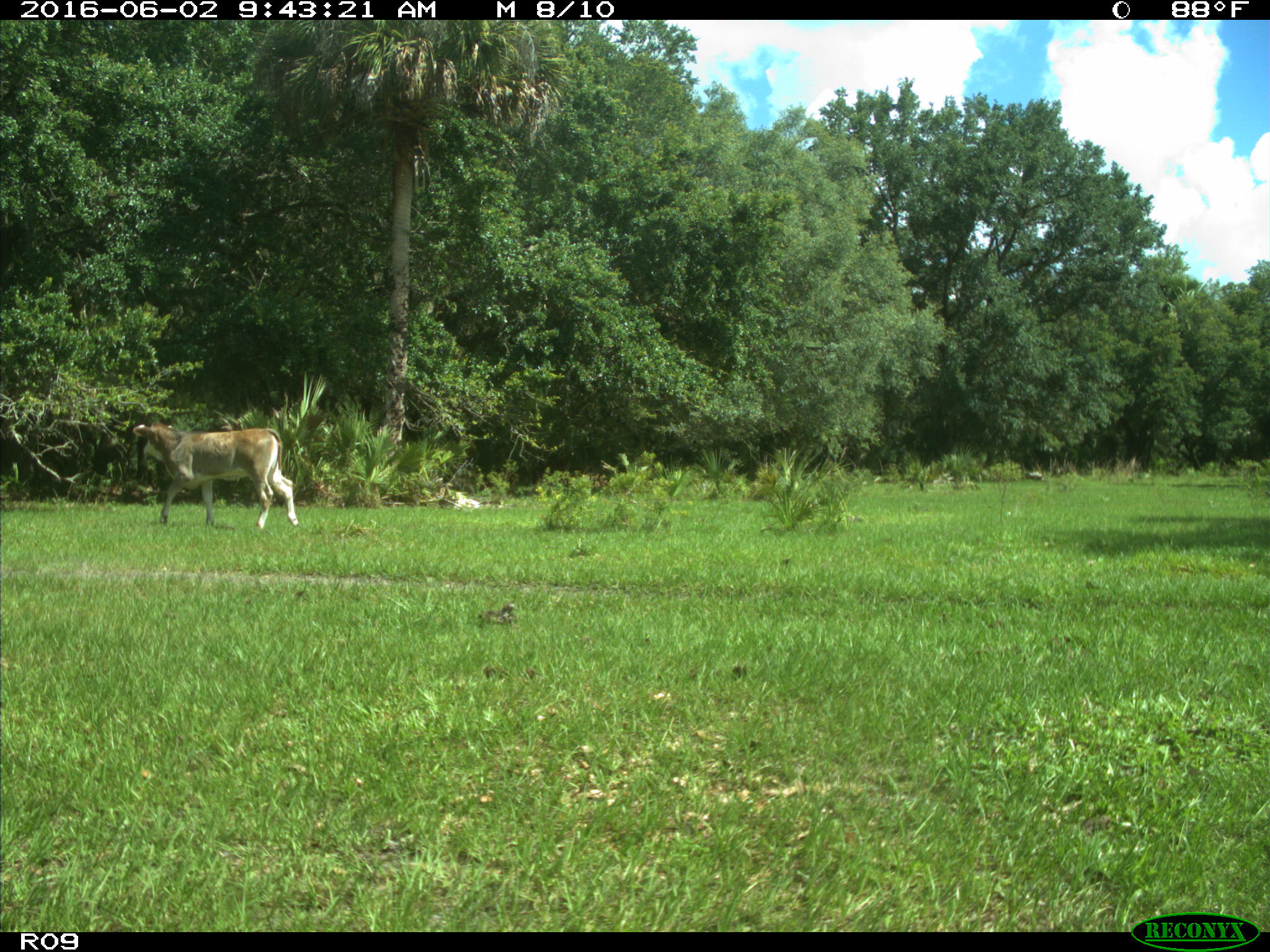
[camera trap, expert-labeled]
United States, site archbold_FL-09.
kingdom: Animalia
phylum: Chordata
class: Mammalia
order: Artiodactyla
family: Bovidae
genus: Bos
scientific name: Bos taurus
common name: domestic cow